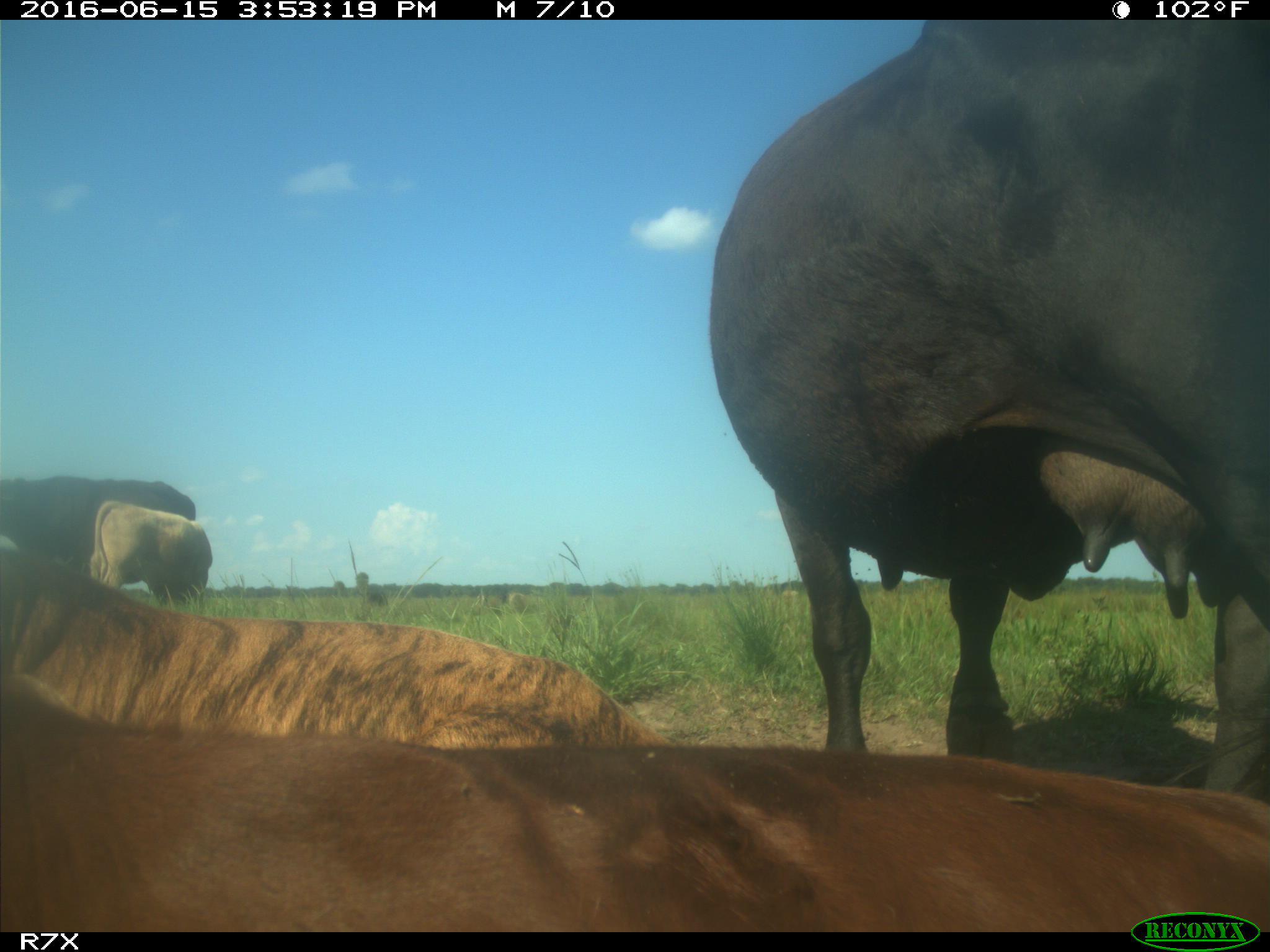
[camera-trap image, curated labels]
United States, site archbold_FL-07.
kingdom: Animalia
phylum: Chordata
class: Mammalia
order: Artiodactyla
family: Bovidae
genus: Bos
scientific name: Bos taurus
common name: domestic cow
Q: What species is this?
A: Bos taurus (domestic cow).